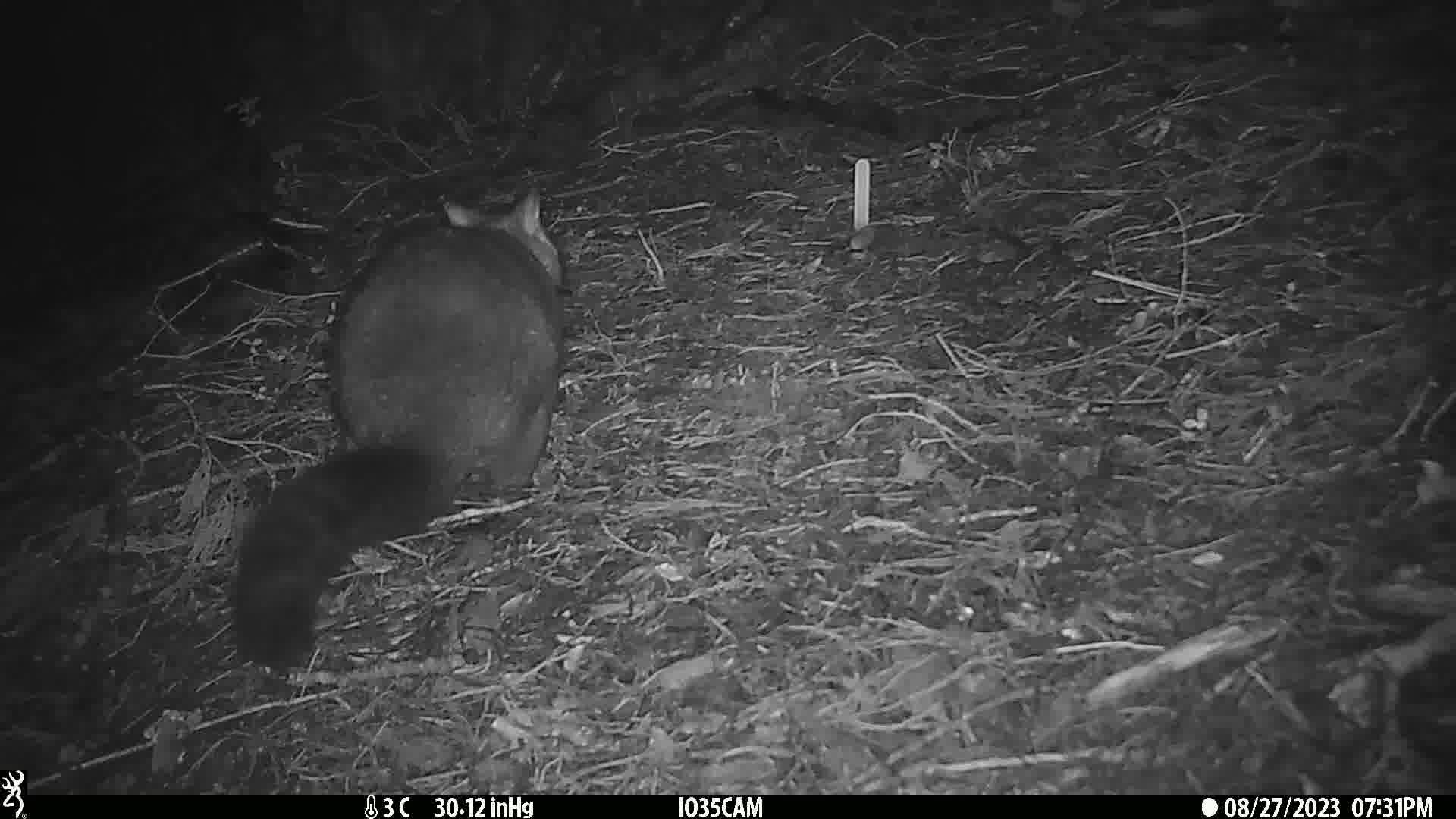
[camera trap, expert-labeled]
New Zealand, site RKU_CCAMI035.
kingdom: Animalia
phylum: Chordata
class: Mammalia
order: Diprotodontia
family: Phalangeridae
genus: Trichosurus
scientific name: Trichosurus vulpecula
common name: common brushtail possum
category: possum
Possum (common brushtail possum) (Trichosurus vulpecula).